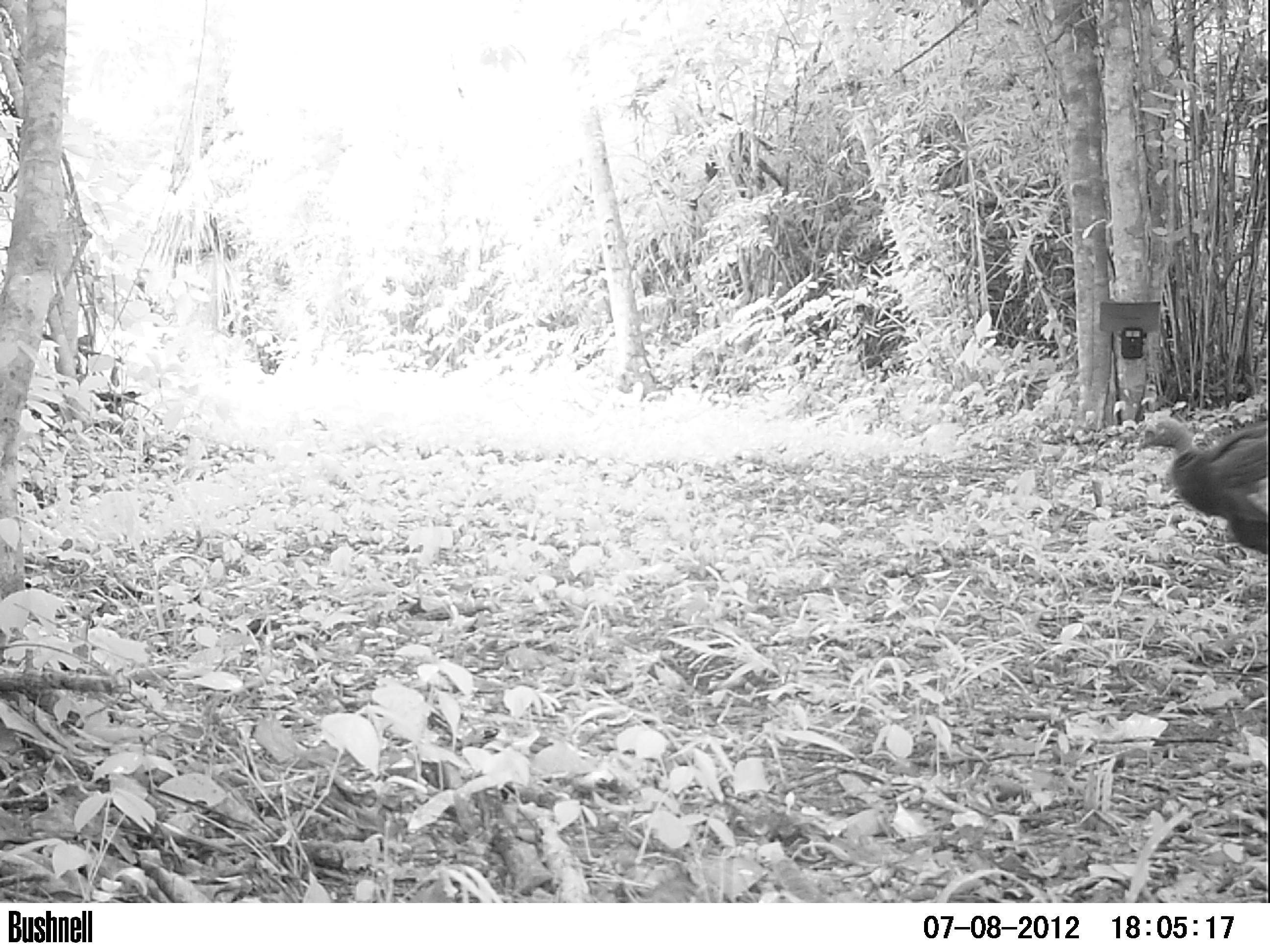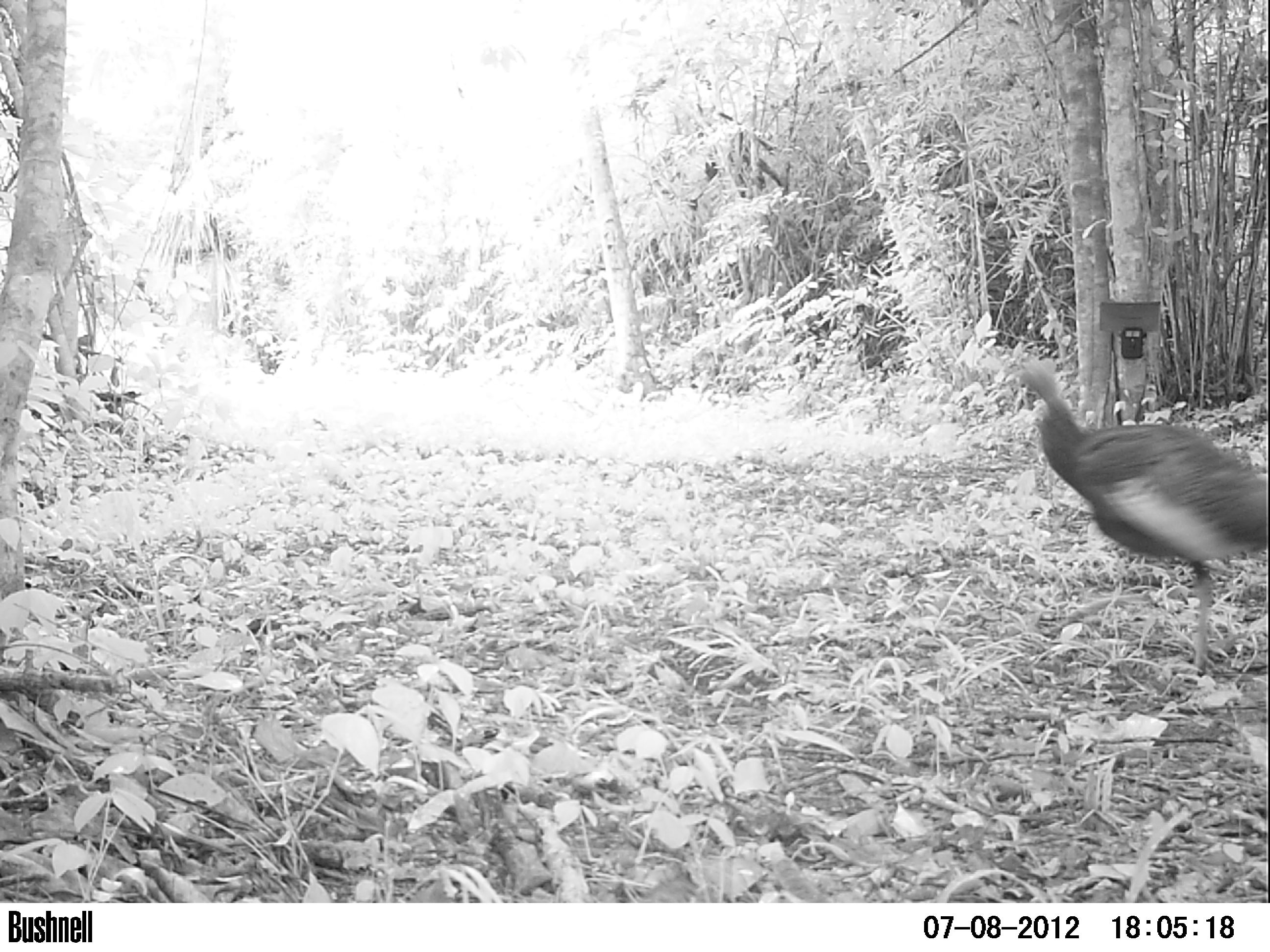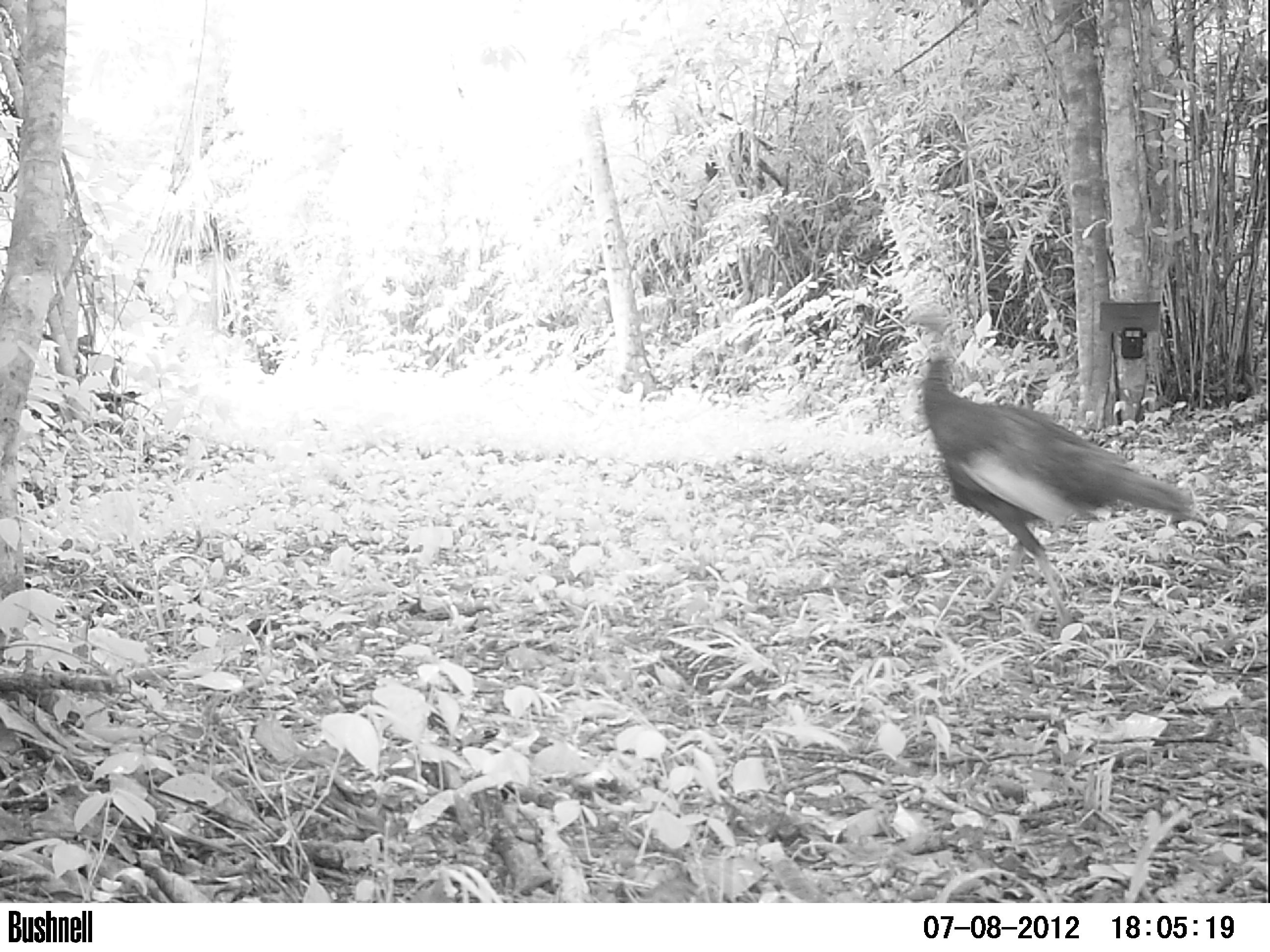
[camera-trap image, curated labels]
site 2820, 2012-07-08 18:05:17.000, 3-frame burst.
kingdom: Animalia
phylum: Chordata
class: Aves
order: Galliformes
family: Phasianidae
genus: Meleagris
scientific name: Meleagris ocellata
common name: ocellated turkey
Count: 8.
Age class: adult.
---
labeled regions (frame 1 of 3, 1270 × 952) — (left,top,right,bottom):
meleagris ocellata: (1134,412,1270,552)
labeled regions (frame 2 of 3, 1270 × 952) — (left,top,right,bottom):
meleagris ocellata: (1003,351,1270,677)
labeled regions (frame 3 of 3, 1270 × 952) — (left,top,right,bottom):
meleagris ocellata: (902,304,1199,639)